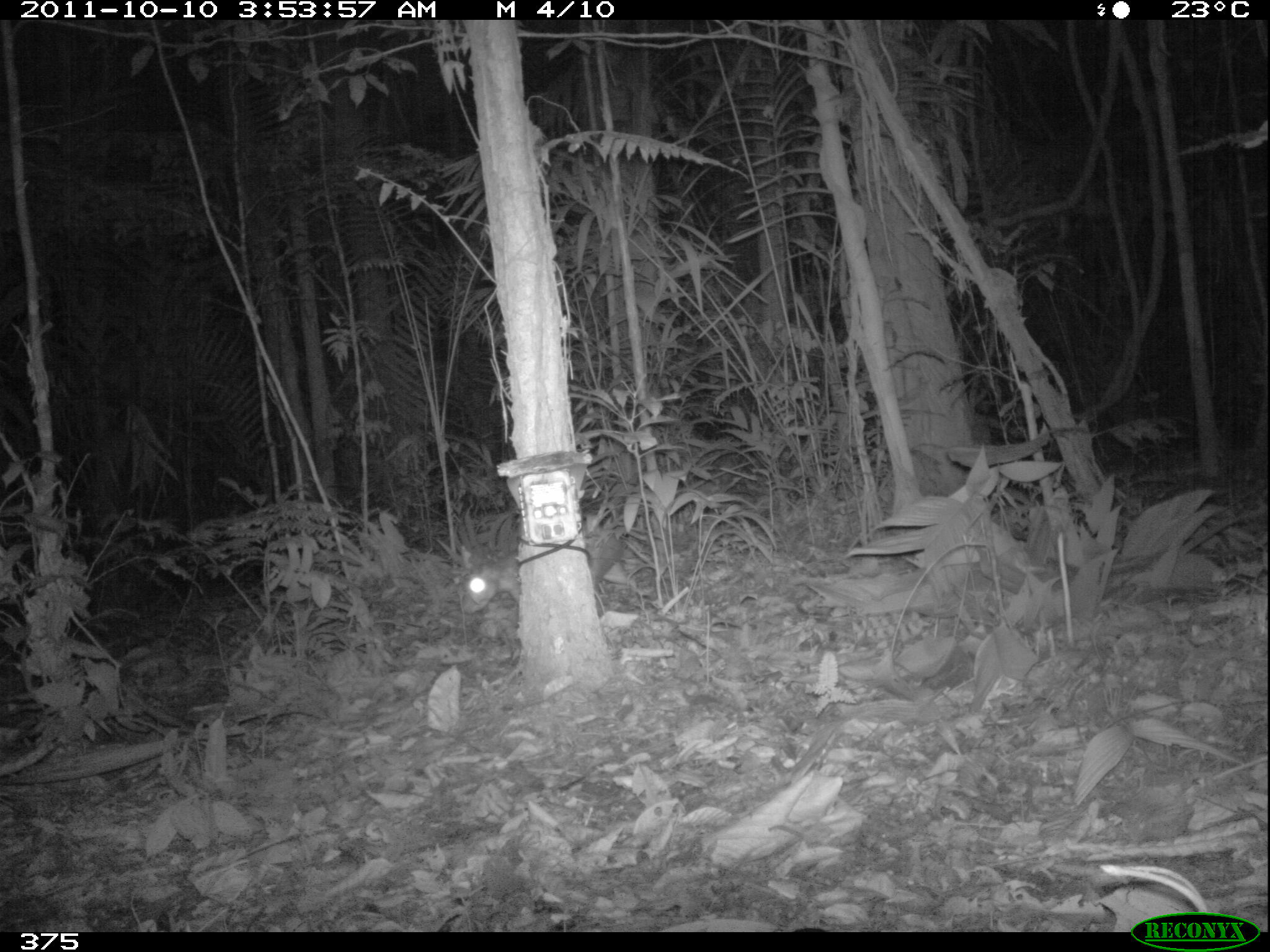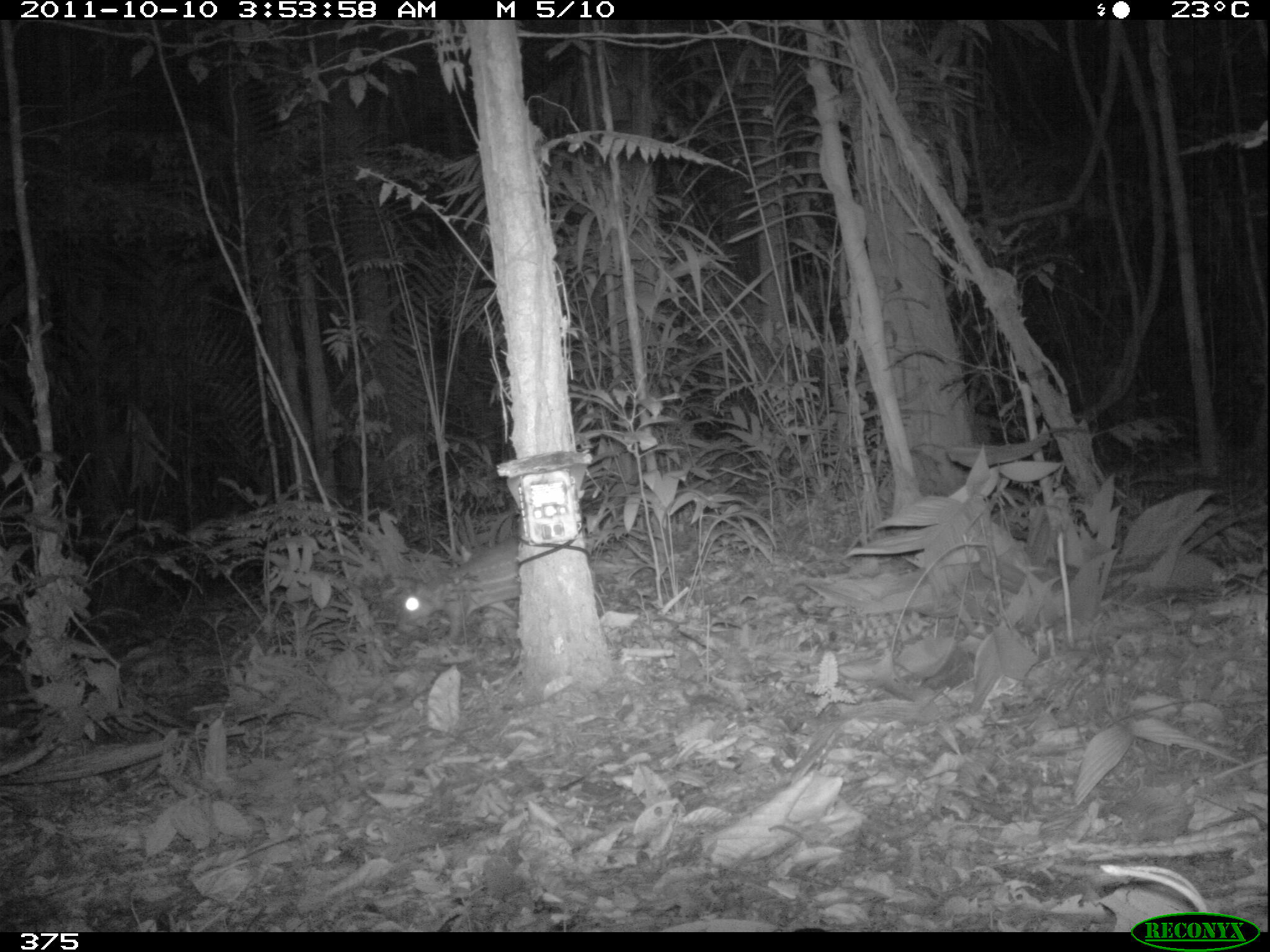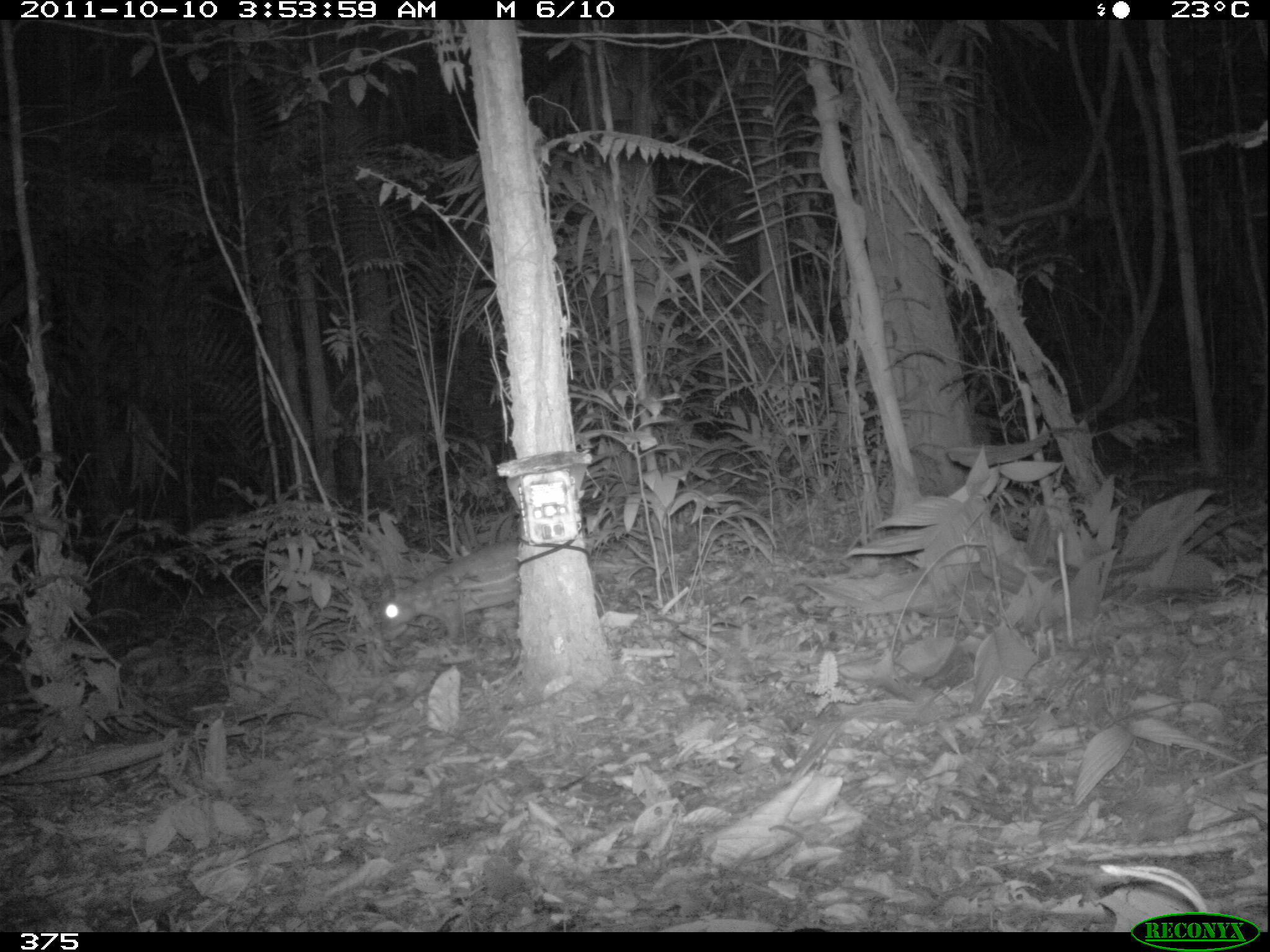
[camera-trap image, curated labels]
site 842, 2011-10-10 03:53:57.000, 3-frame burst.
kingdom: Animalia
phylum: Chordata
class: Mammalia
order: Rodentia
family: Cuniculidae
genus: Cuniculus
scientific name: Cuniculus paca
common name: spotted paca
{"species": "Cuniculus paca (spotted paca)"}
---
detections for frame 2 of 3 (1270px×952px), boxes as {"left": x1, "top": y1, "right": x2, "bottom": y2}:
cuniculus paca: {"left": 394, "top": 535, "right": 522, "bottom": 637}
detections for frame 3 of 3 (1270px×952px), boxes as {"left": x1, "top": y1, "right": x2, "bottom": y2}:
cuniculus paca: {"left": 381, "top": 540, "right": 520, "bottom": 644}